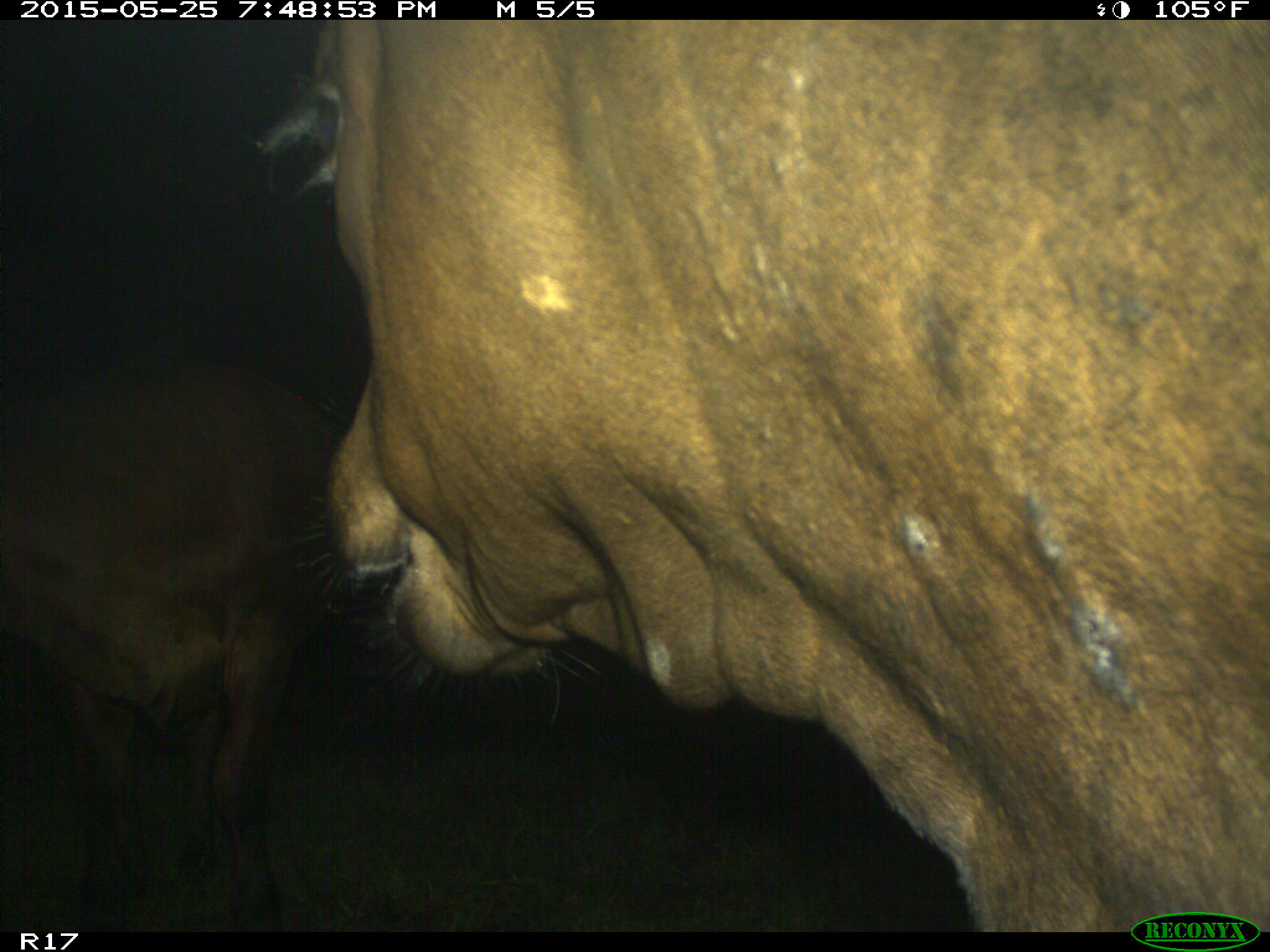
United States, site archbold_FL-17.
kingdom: Animalia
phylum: Chordata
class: Mammalia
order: Artiodactyla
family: Bovidae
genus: Bos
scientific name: Bos taurus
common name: domestic cow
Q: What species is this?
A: Bos taurus (domestic cow).